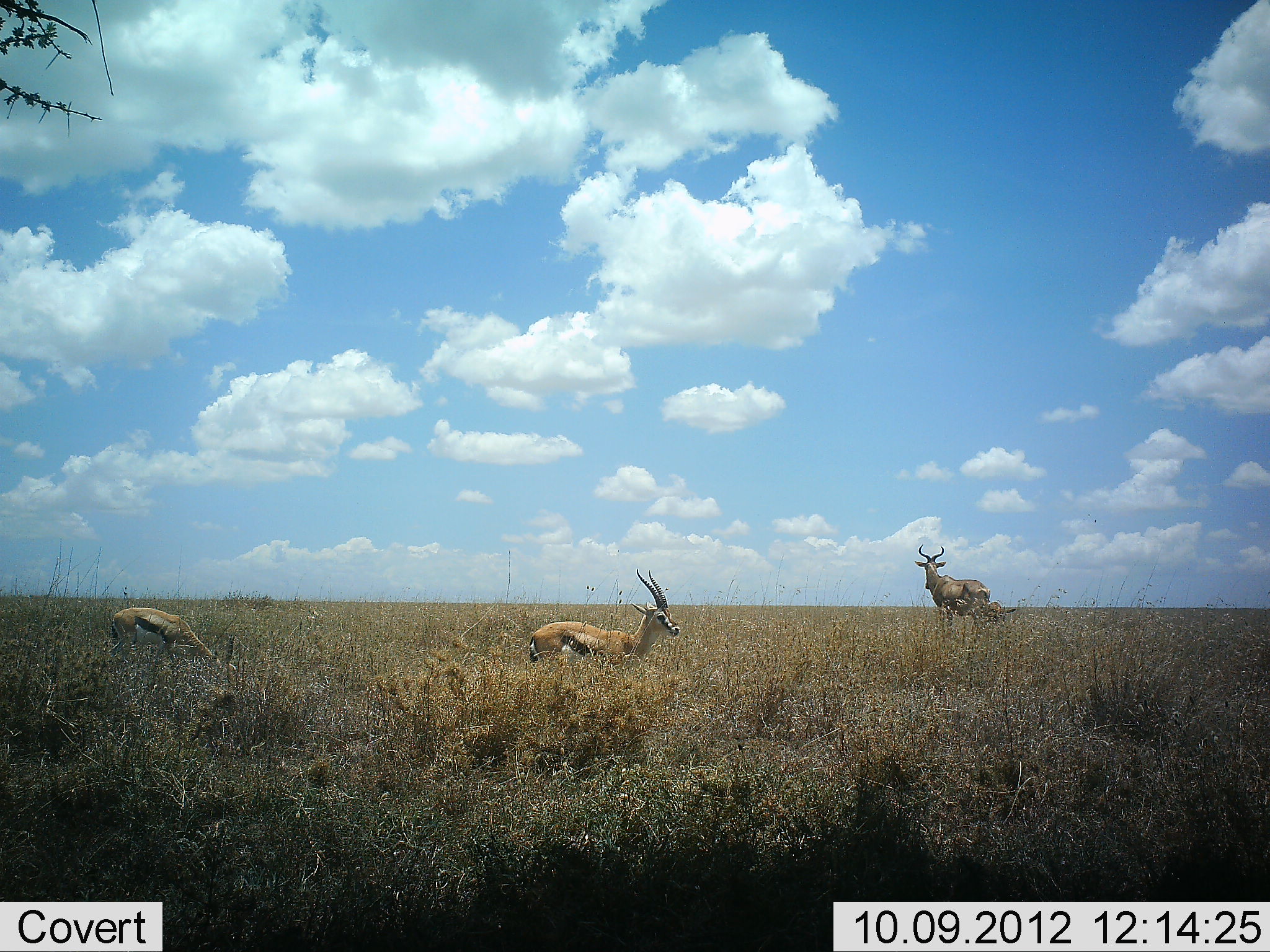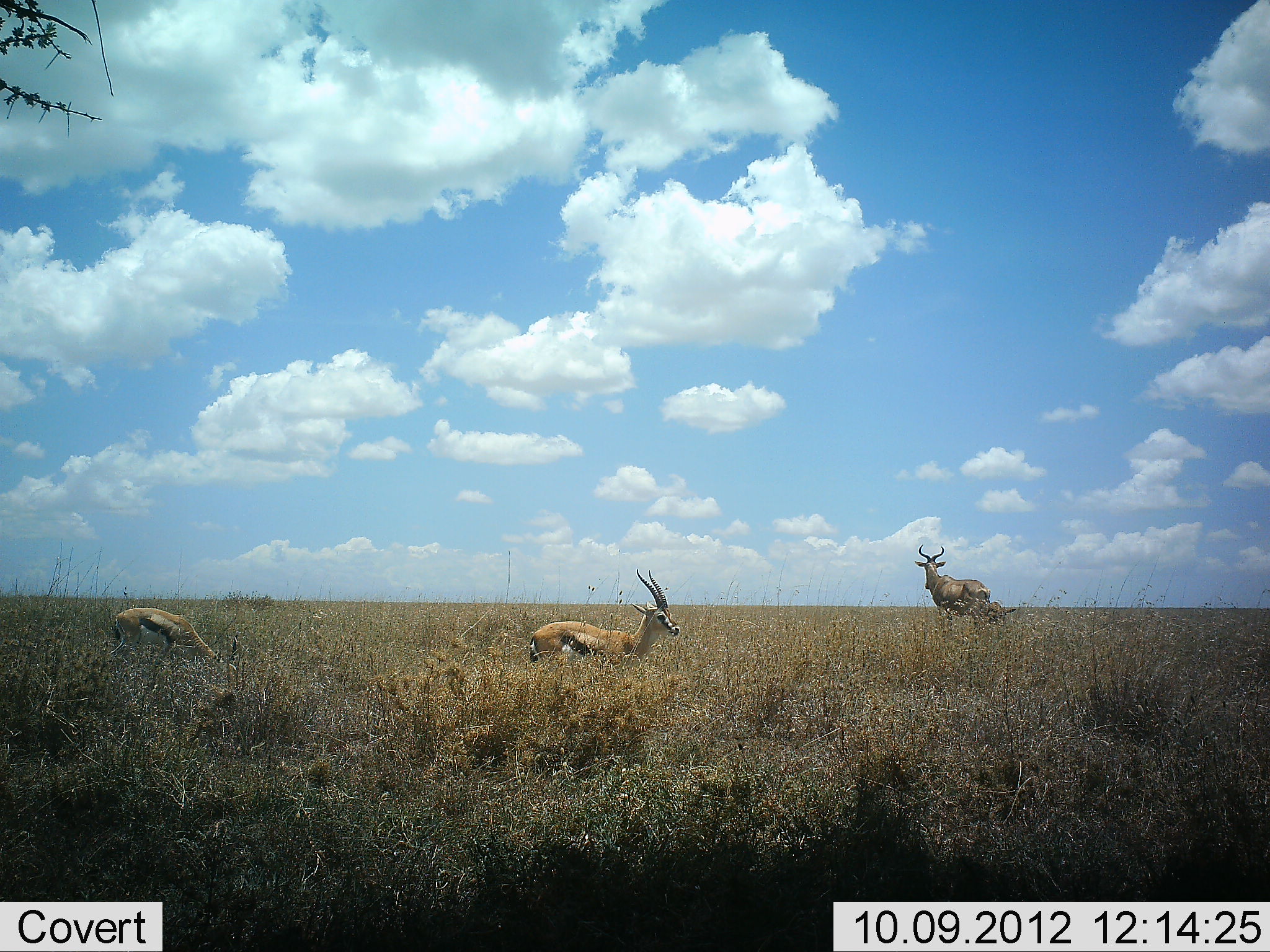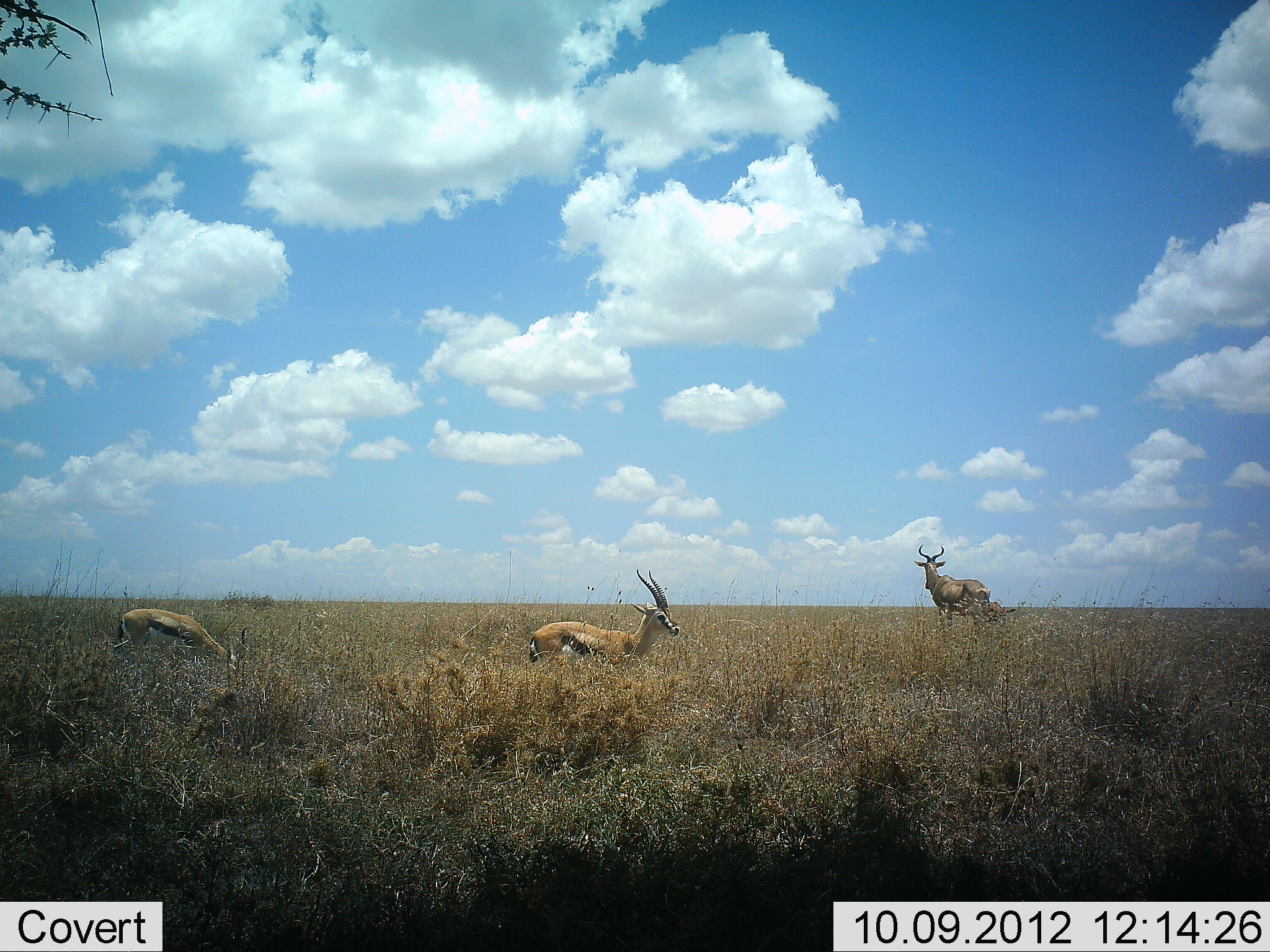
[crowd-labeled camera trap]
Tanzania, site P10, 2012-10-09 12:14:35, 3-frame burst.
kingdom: Animalia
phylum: Chordata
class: Mammalia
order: Artiodactyla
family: Bovidae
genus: Eudorcas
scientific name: Eudorcas thomsonii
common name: thomson's gazelle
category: gazellethomsons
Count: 2.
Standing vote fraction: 90%.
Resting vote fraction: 0%.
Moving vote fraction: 0%.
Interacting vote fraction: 0%.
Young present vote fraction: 0%.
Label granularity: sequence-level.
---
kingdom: Animalia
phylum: Chordata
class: Mammalia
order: Artiodactyla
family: Bovidae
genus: Alcelaphus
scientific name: Alcelaphus buselaphus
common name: hartebeest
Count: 1.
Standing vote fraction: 90%.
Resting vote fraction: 10%.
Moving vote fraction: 10%.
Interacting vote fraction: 0%.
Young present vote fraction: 0%.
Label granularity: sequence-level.